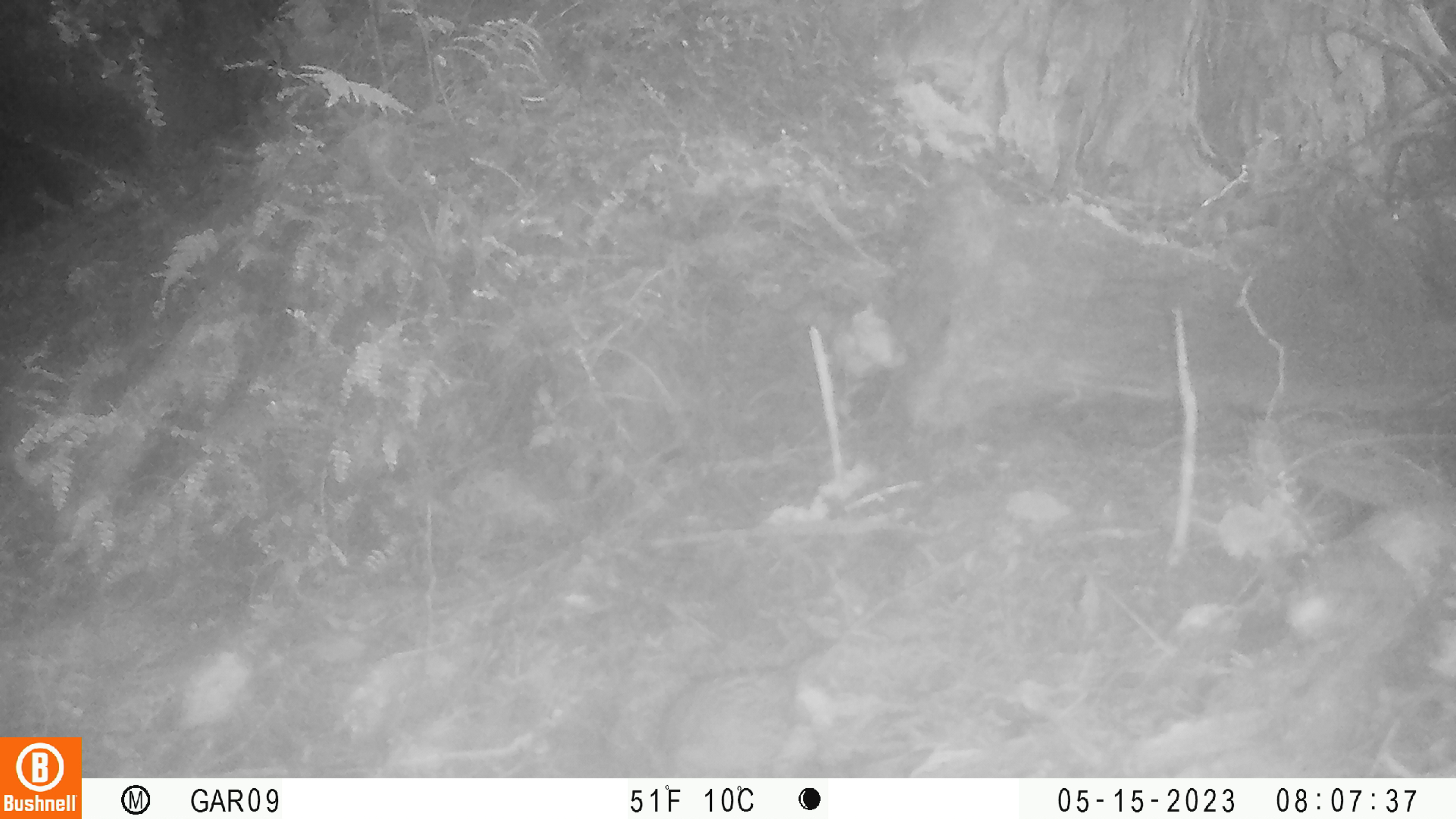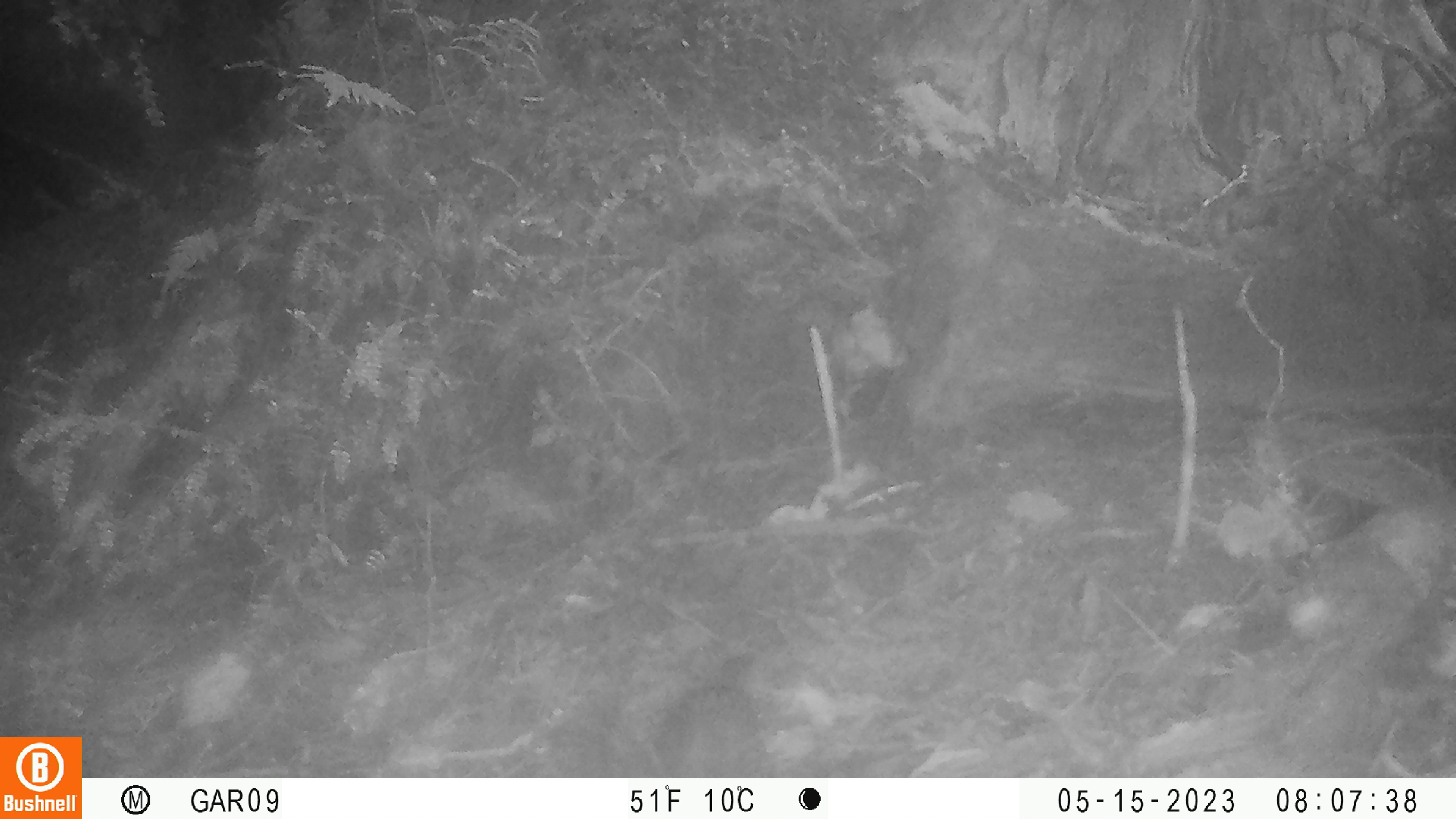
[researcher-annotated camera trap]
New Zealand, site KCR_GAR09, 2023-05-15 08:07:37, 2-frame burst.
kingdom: Animalia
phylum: Chordata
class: Aves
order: Passeriformes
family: Prunellidae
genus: Prunella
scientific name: Prunella modularis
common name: dunnock